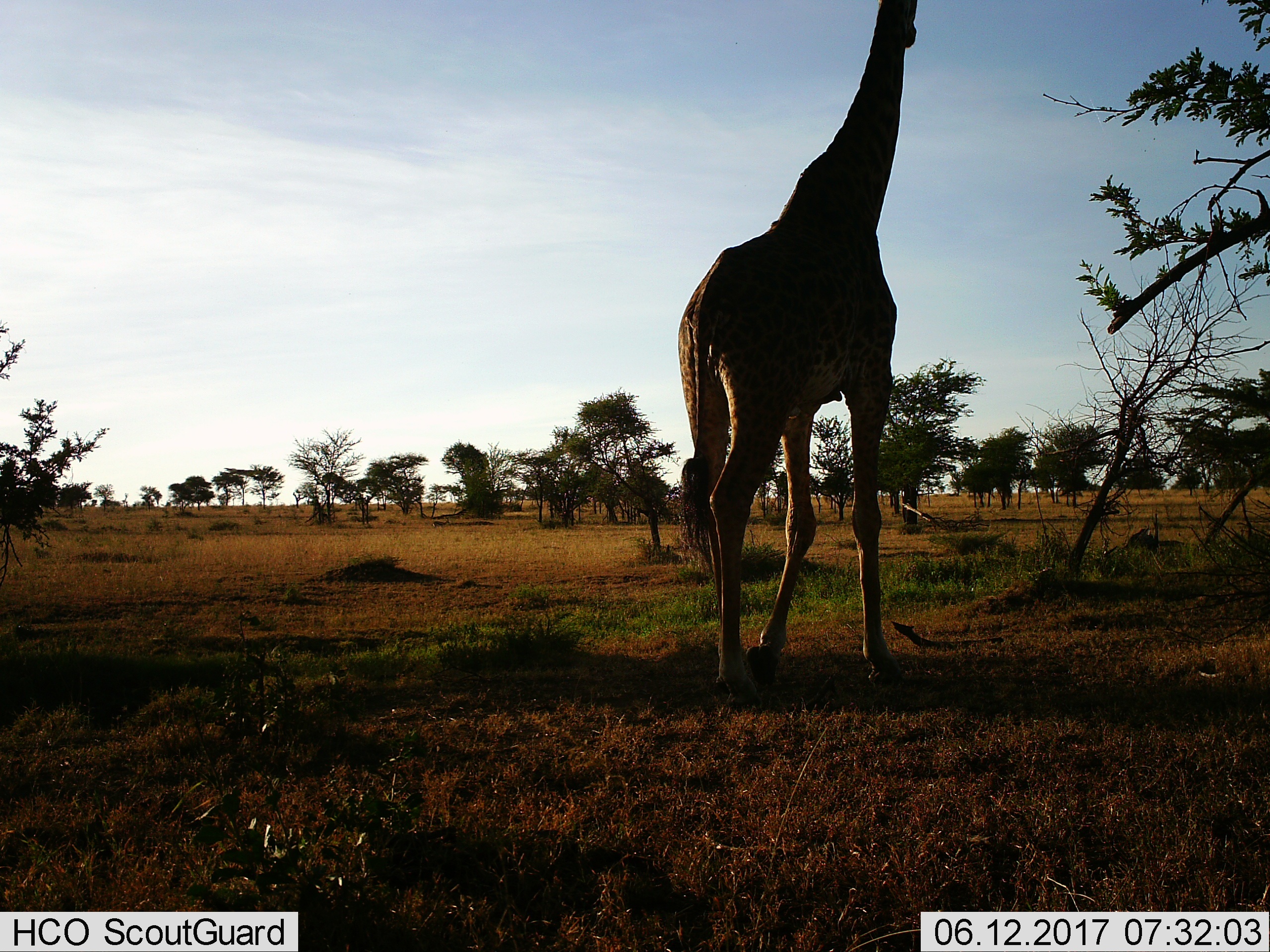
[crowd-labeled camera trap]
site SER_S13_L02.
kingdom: Animalia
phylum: Chordata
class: Mammalia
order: Artiodactyla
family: Giraffidae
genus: Giraffa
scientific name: Giraffa camelopardalis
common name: giraffe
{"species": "giraffe (Giraffa camelopardalis)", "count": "1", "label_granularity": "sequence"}